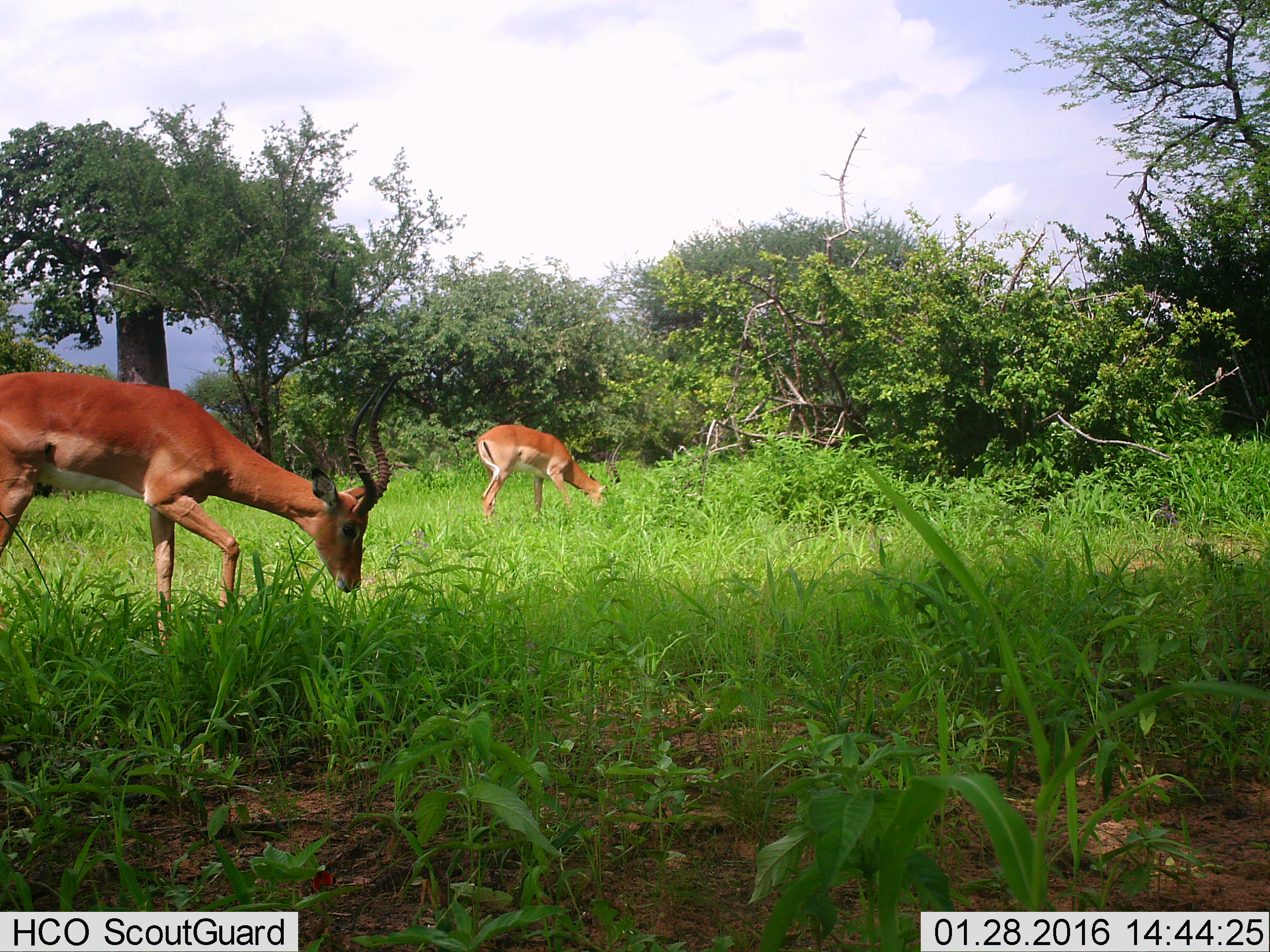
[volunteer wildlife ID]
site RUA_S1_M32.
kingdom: Animalia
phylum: Chordata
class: Mammalia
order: Artiodactyla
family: Bovidae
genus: Aepyceros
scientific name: Aepyceros melampus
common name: impala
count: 2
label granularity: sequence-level